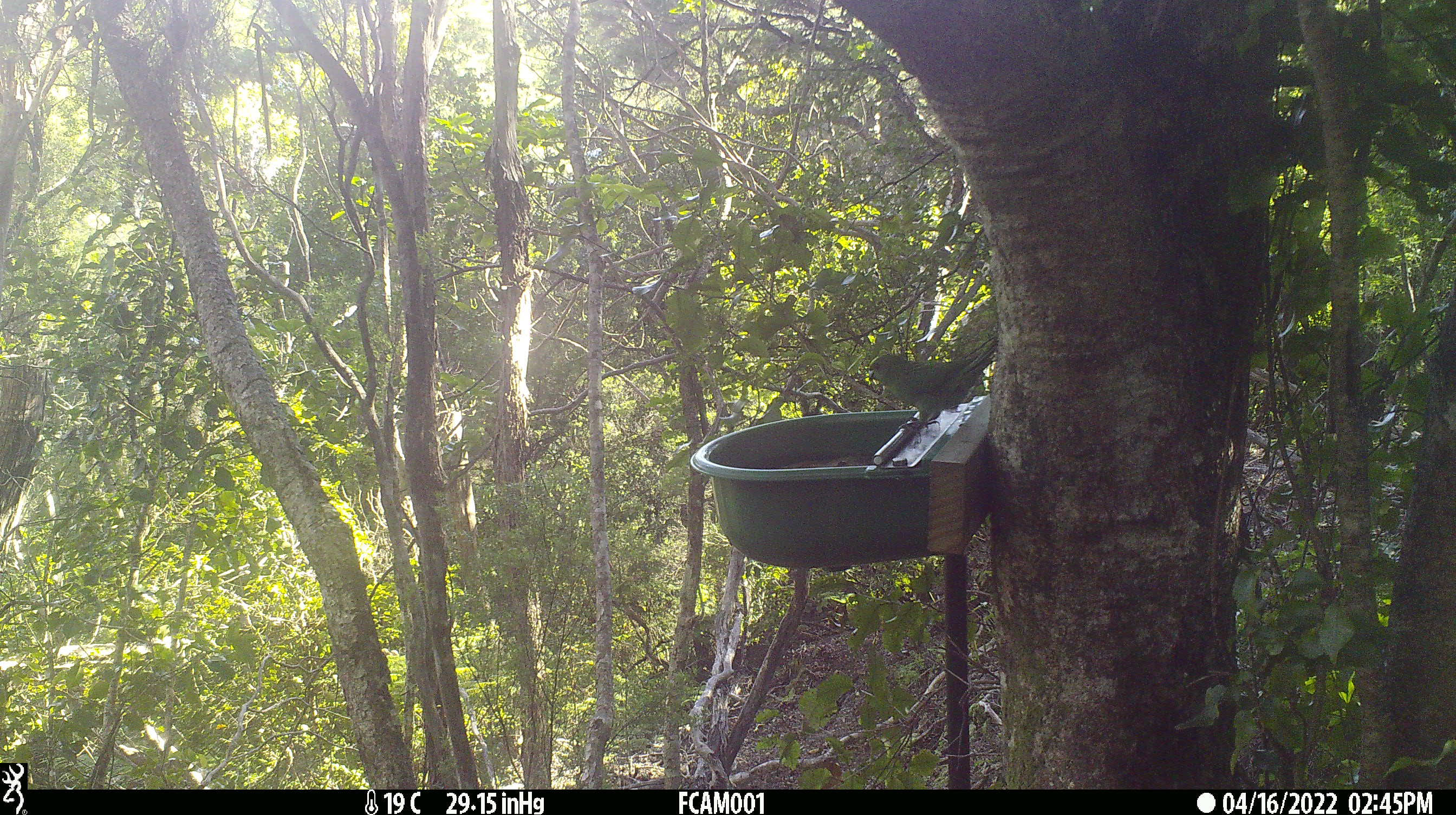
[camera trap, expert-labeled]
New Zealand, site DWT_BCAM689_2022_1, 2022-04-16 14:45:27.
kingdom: Animalia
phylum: Chordata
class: Aves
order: Psittaciformes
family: Psittaculidae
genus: Cyanoramphus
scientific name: Cyanoramphus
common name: parakeet